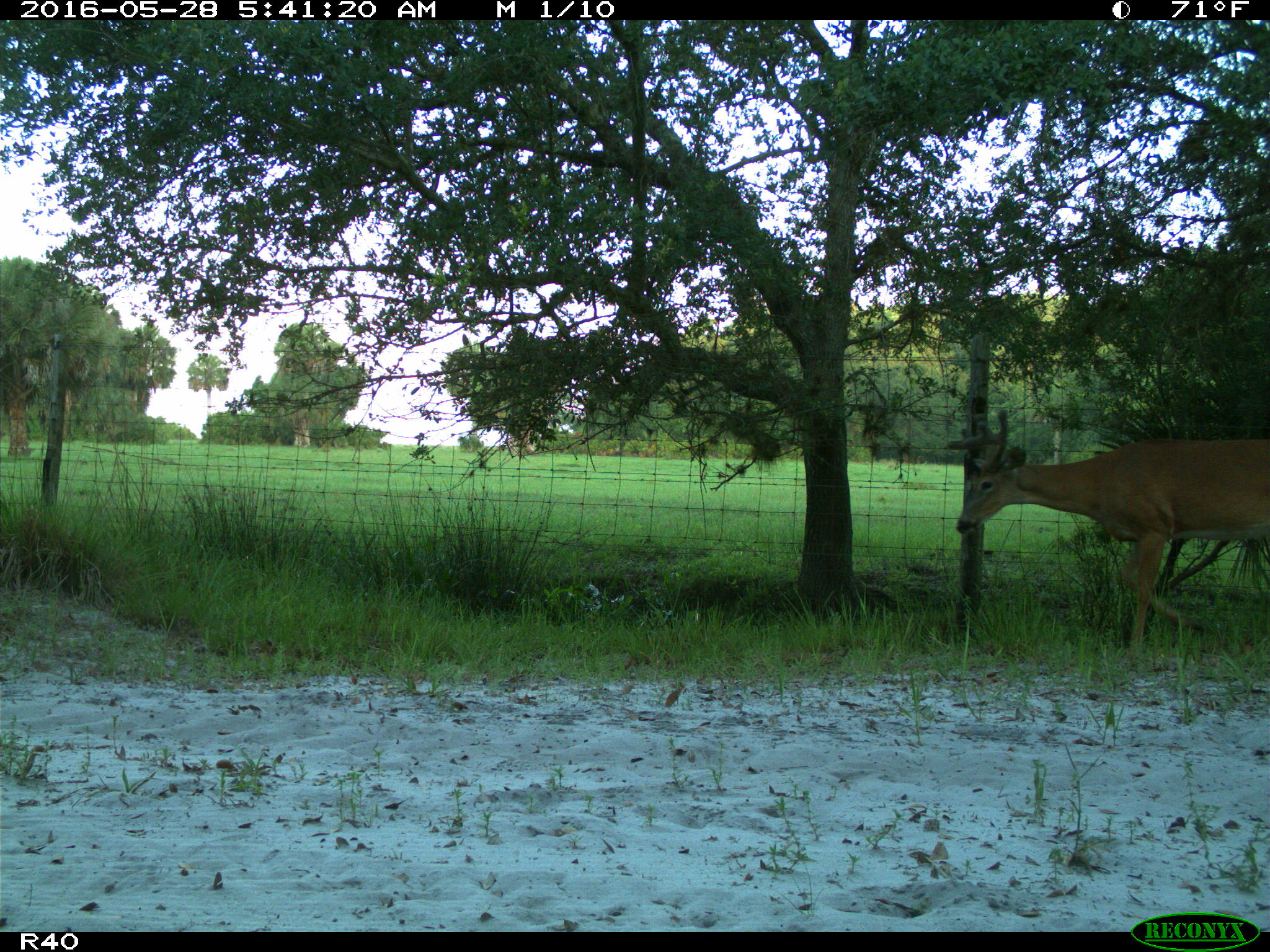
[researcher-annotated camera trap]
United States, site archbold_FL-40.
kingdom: Animalia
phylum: Chordata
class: Mammalia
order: Artiodactyla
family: Cervidae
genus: Odocoileus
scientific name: Odocoileus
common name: deer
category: unidentified deer